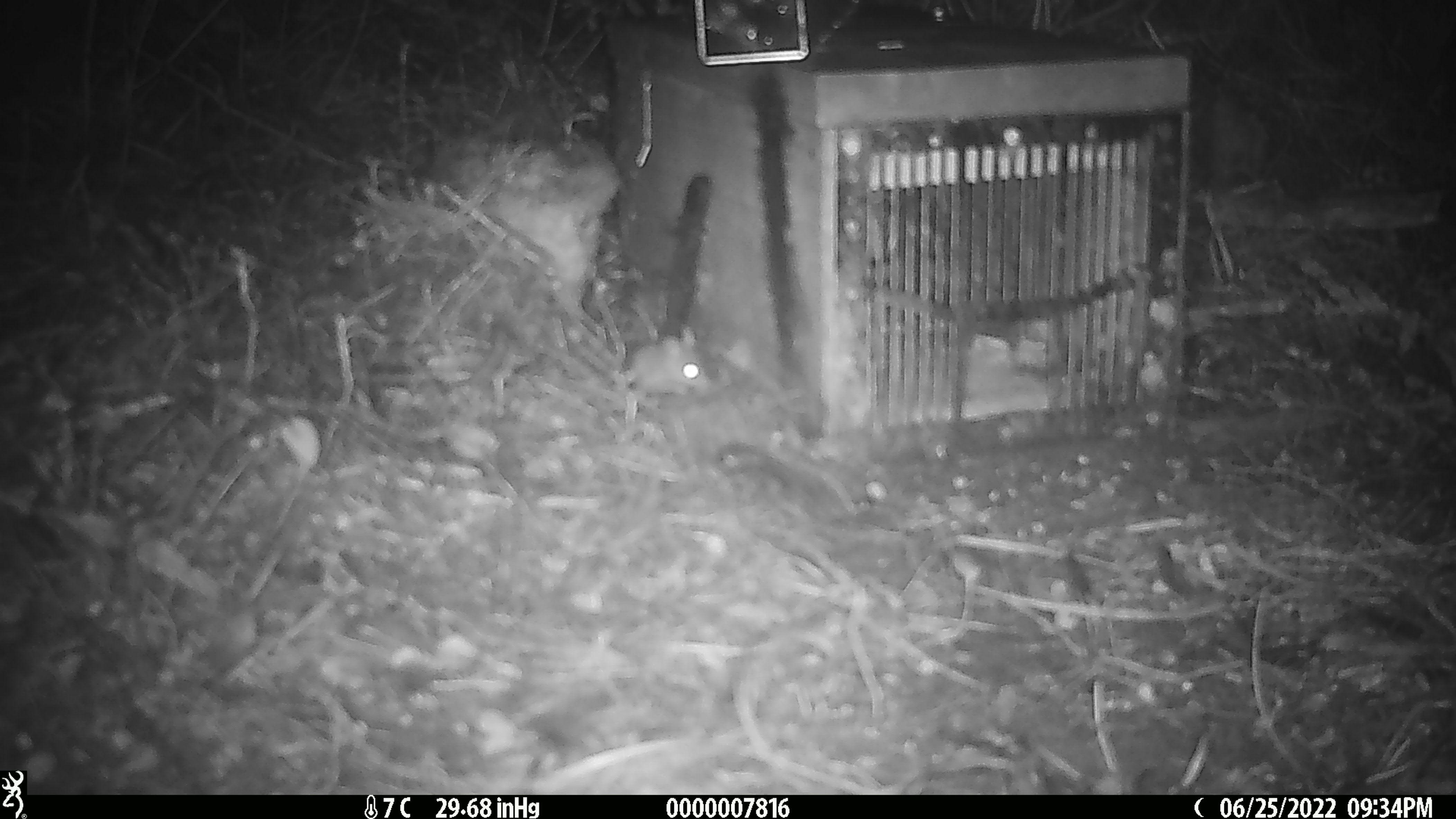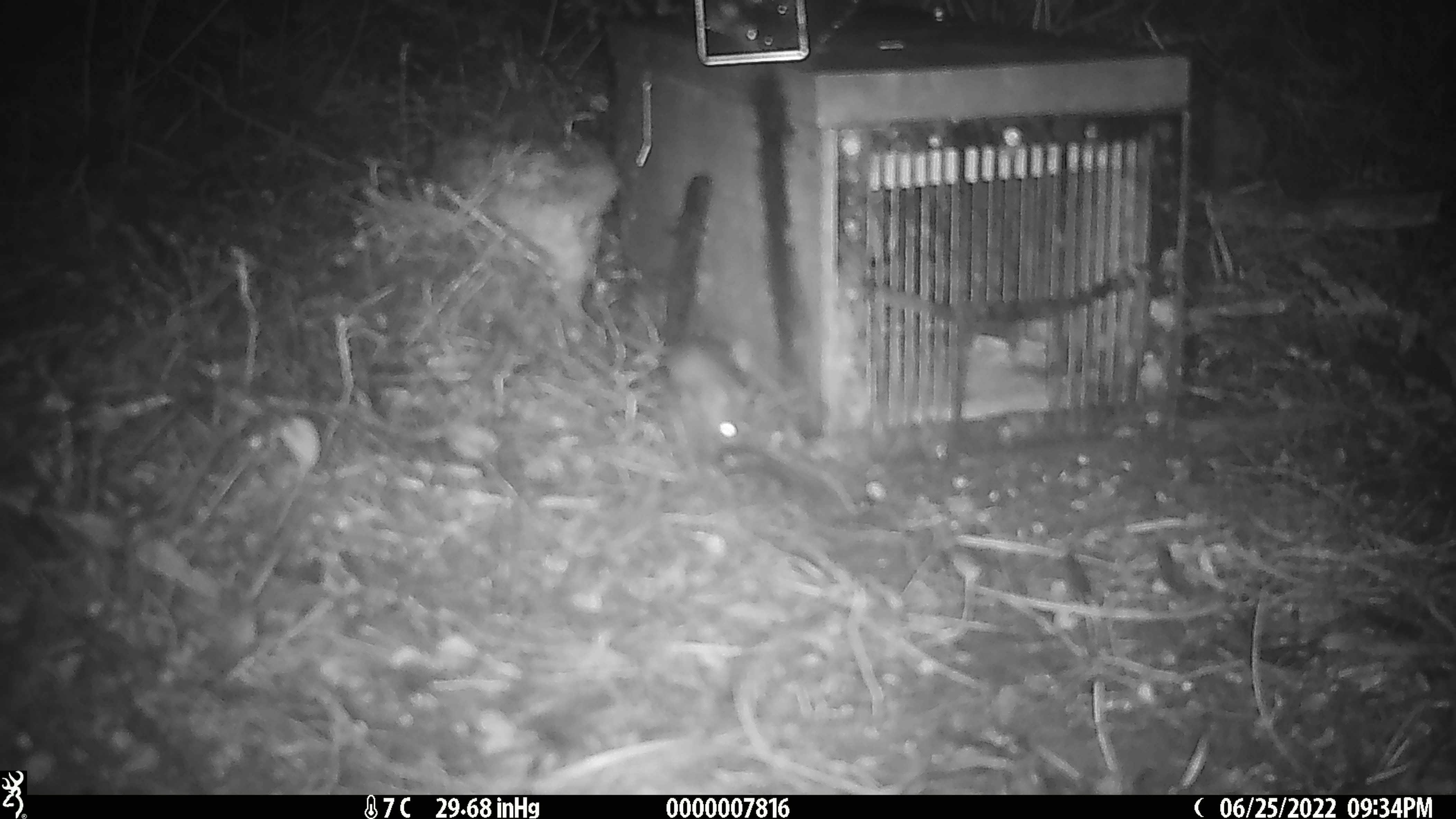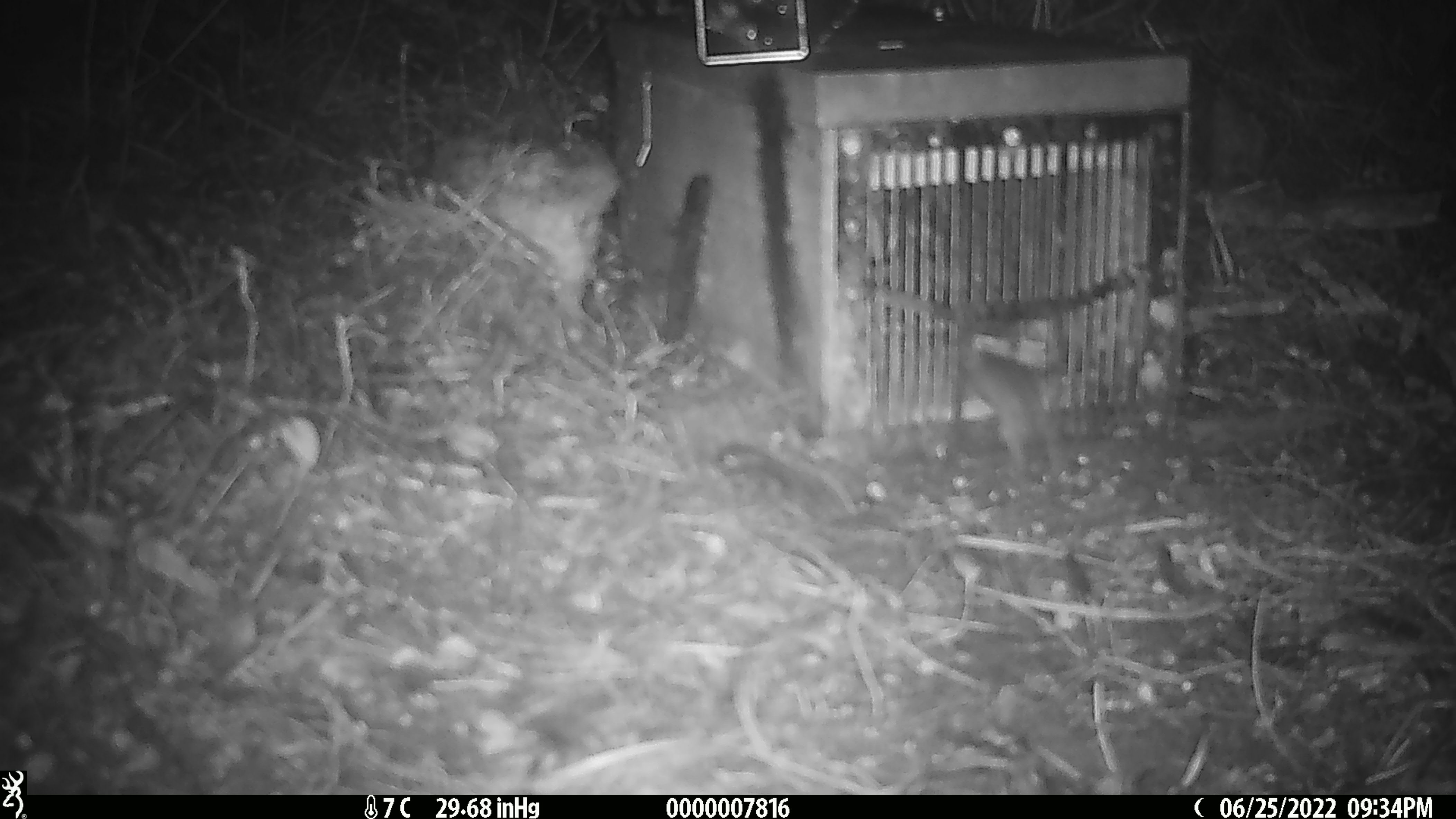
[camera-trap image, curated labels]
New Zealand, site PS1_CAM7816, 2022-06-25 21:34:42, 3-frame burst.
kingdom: Animalia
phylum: Chordata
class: Mammalia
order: Rodentia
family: Muridae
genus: Mus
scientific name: Mus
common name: mouse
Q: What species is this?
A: Mouse (Mus).